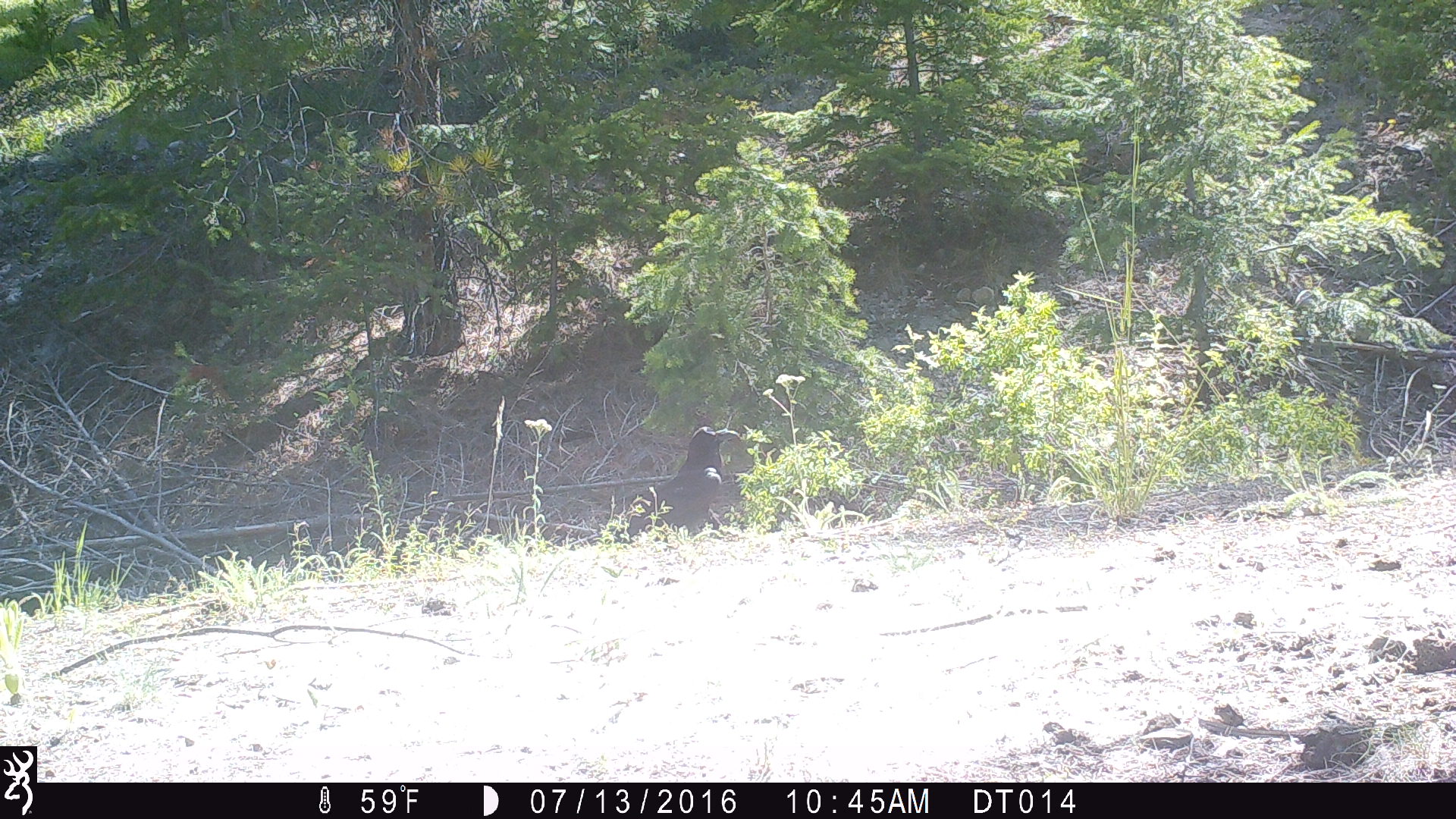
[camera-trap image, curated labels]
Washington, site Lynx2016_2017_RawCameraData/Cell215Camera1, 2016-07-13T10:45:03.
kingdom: Animalia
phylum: Chordata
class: Aves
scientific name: Aves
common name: birds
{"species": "Aves (birds)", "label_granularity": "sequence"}